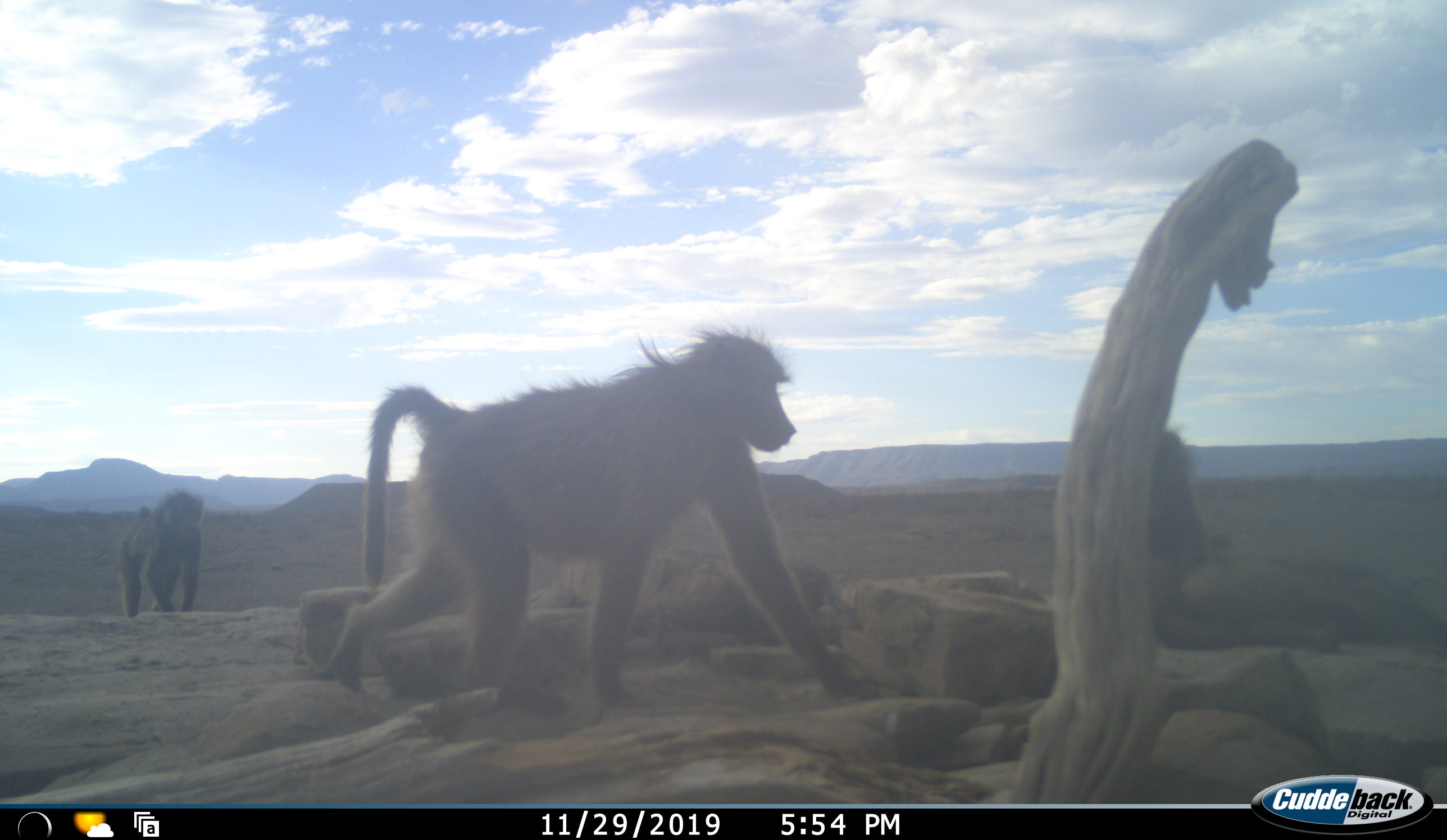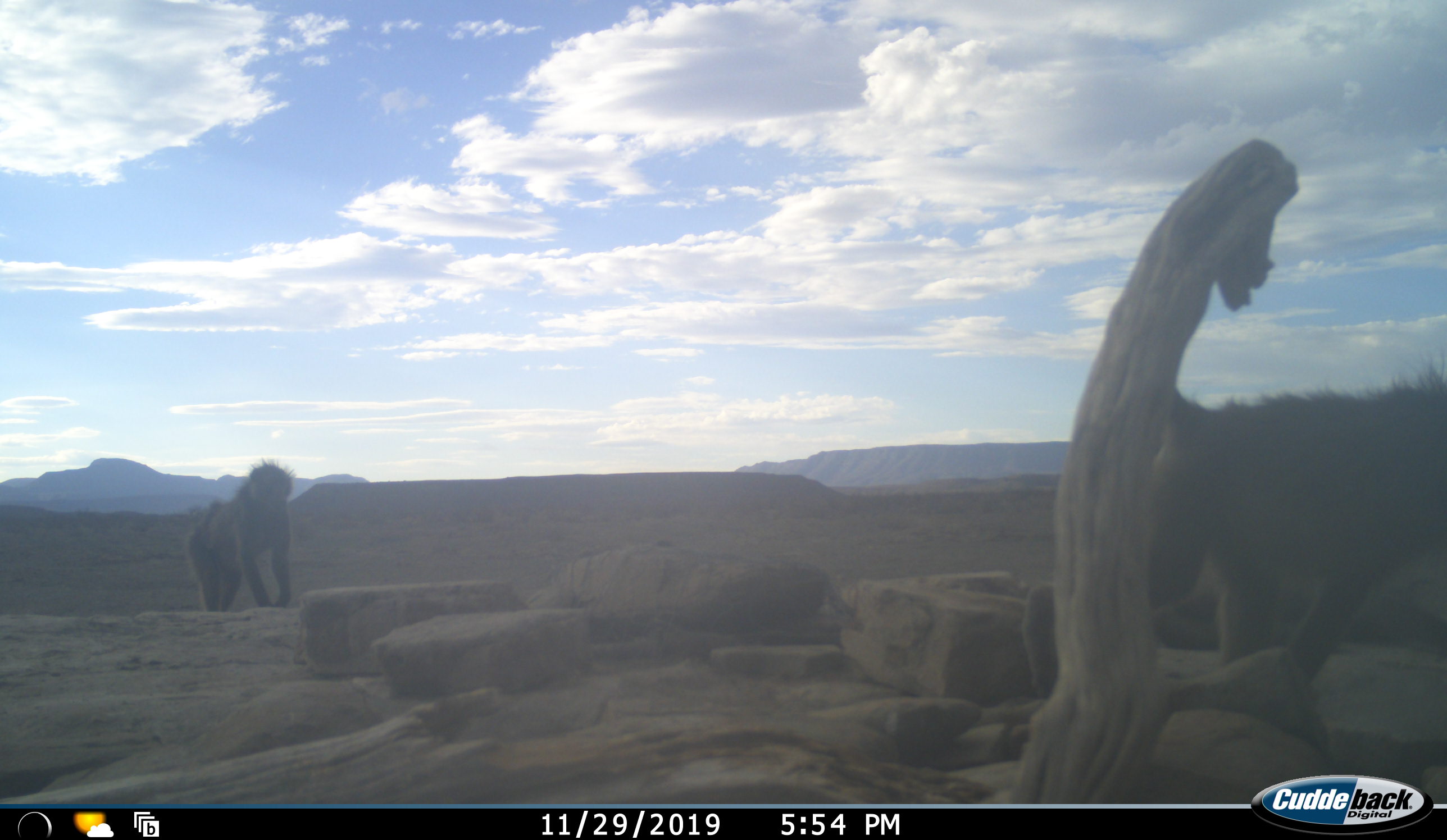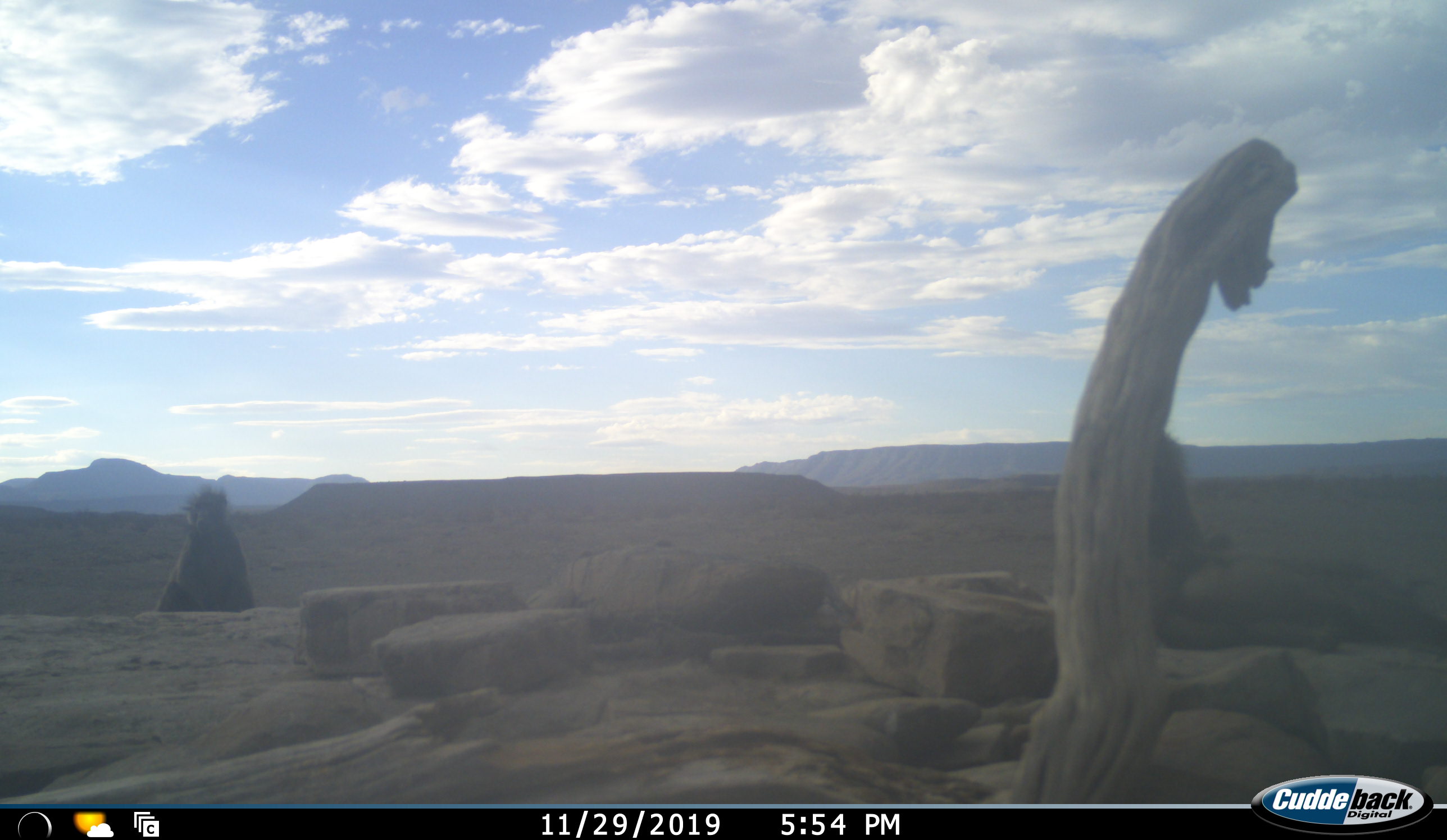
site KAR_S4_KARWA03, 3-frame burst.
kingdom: Animalia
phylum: Chordata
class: Mammalia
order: Primates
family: Cercopithecidae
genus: Papio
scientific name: Papio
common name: baboon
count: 3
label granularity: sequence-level